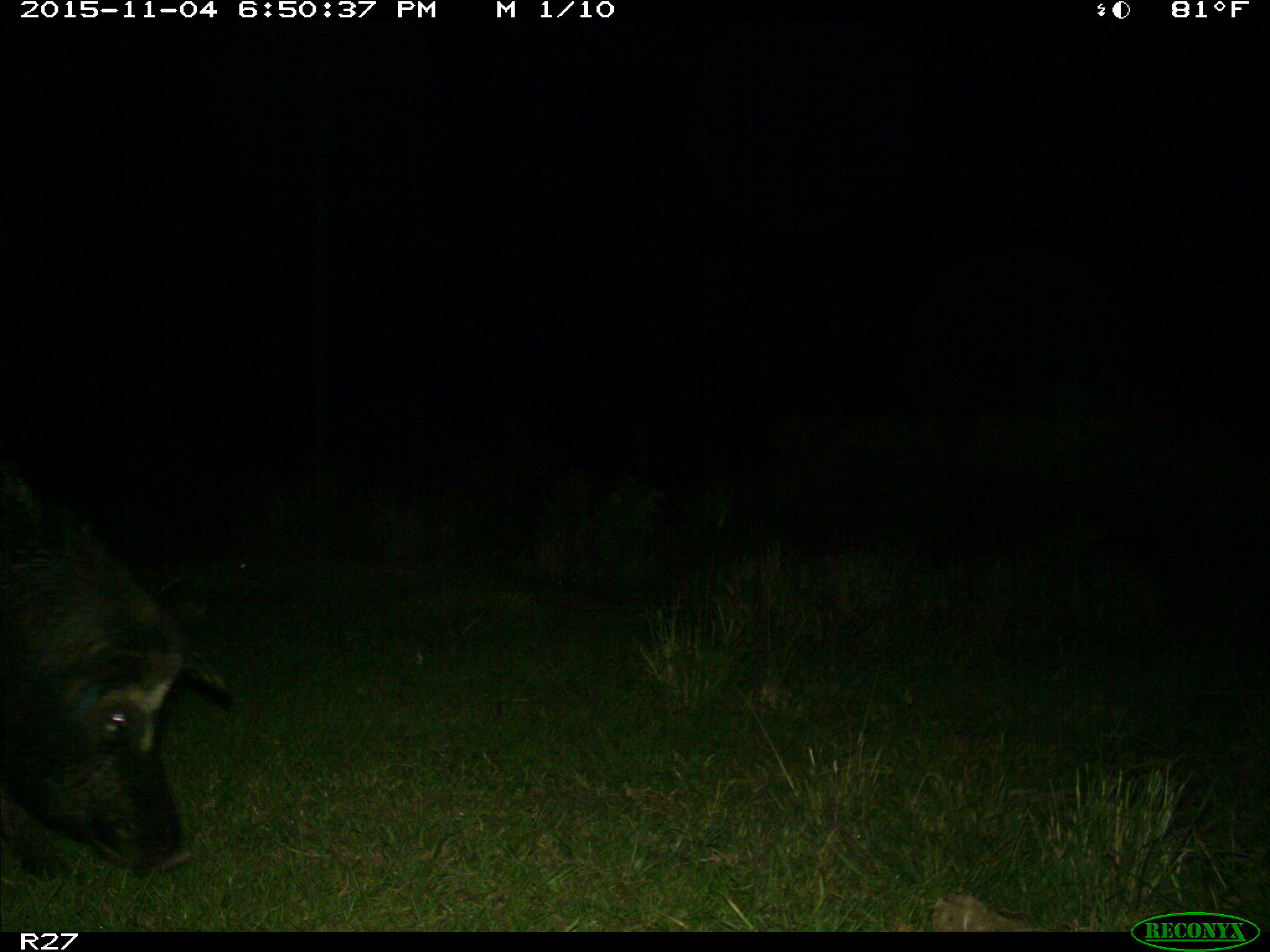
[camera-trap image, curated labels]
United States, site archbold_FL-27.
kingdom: Animalia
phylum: Chordata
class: Mammalia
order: Artiodactyla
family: Suidae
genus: Sus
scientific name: Sus scrofa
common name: wild boar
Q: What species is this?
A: Sus scrofa (wild boar).